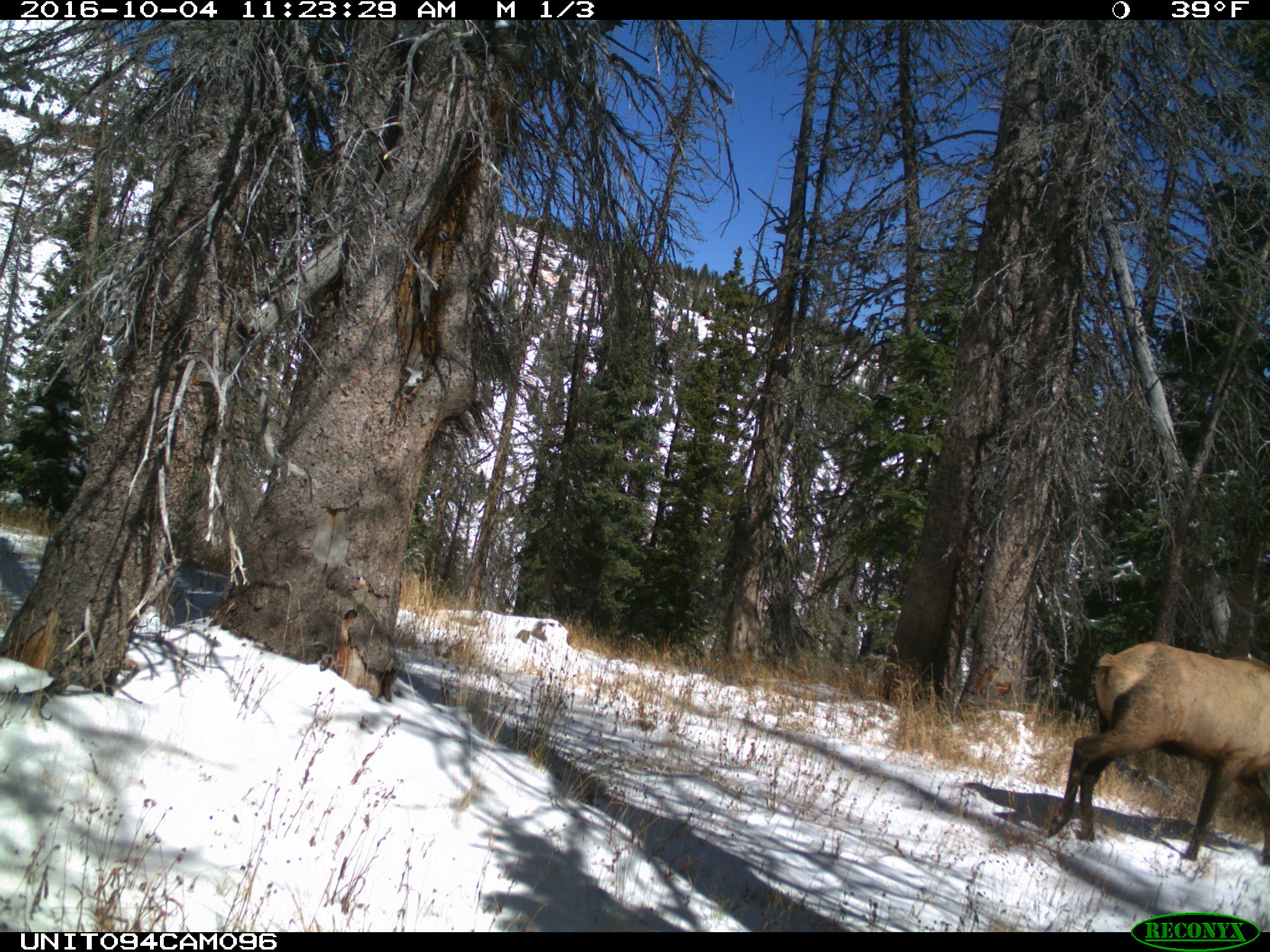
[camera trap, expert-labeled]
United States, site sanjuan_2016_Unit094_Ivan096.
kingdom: Animalia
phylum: Chordata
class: Mammalia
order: Artiodactyla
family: Cervidae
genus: Cervus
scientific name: Cervus elaphus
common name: red deer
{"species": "Cervus elaphus (red deer)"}